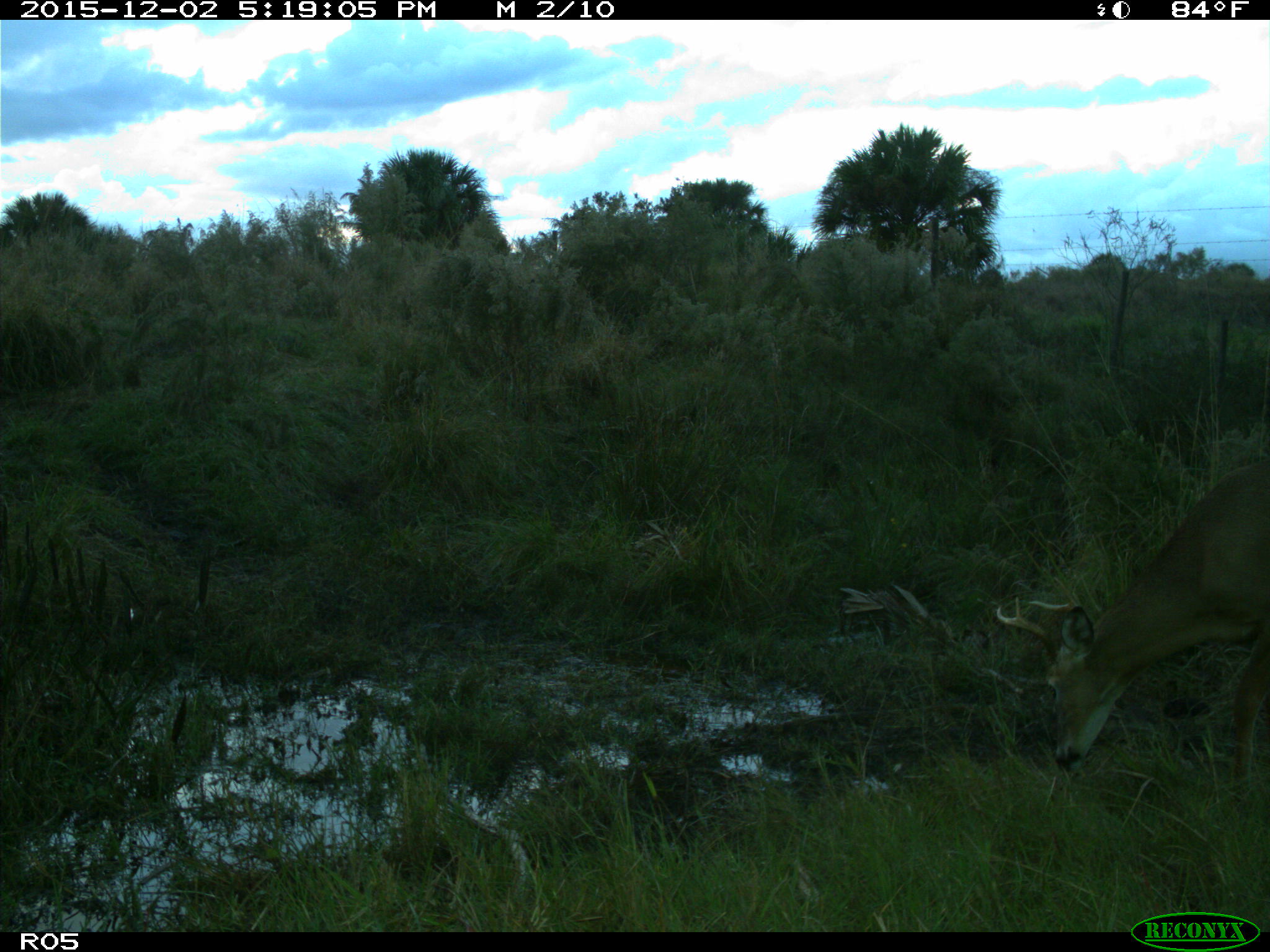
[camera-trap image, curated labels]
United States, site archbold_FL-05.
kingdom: Animalia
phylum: Chordata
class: Mammalia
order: Artiodactyla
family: Cervidae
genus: Odocoileus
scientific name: Odocoileus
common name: deer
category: unidentified deer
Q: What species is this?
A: Unidentified deer (deer) (Odocoileus).